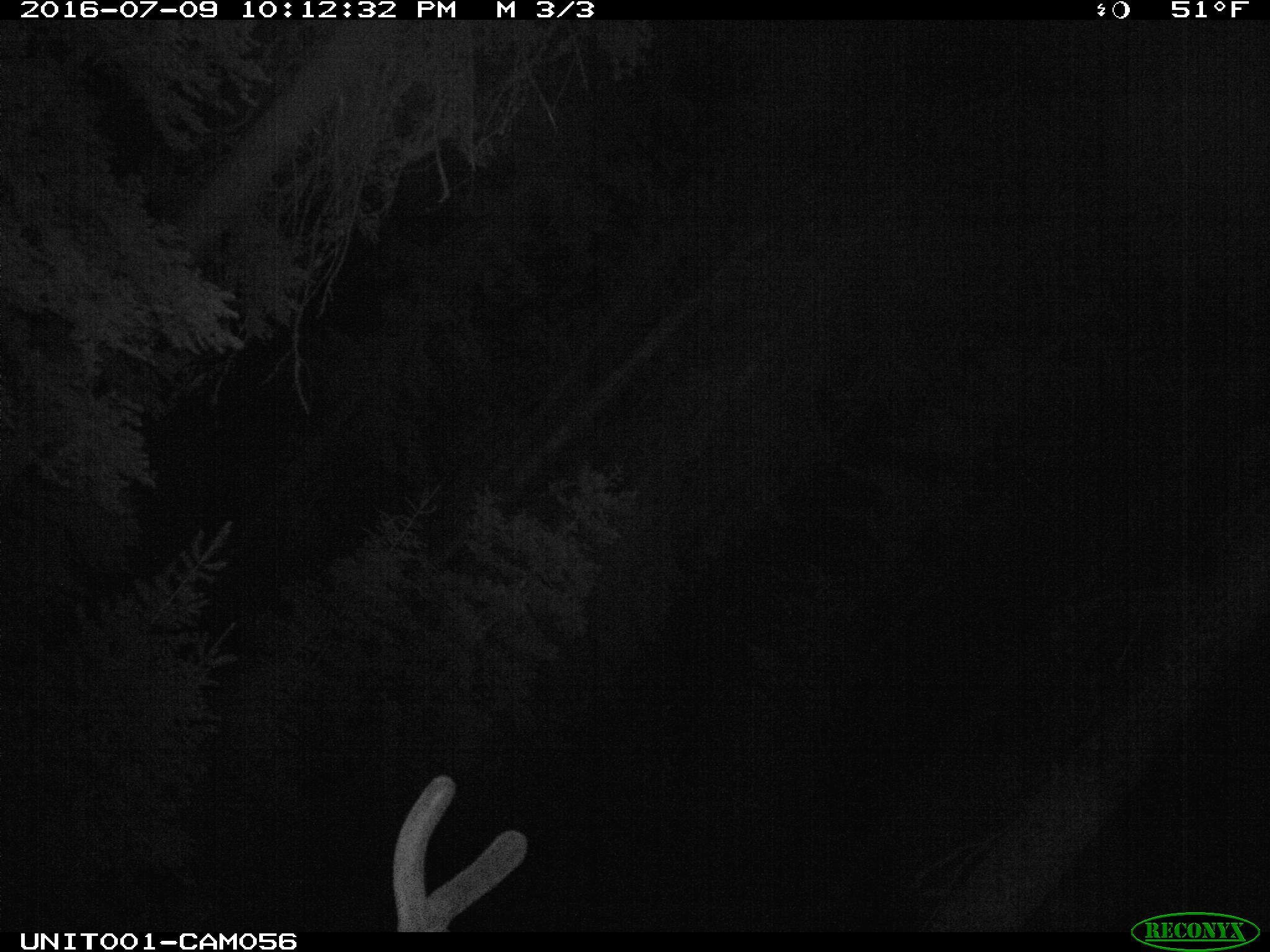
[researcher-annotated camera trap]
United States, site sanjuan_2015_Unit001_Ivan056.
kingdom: Animalia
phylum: Chordata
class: Mammalia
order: Artiodactyla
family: Cervidae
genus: Cervus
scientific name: Cervus elaphus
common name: red deer